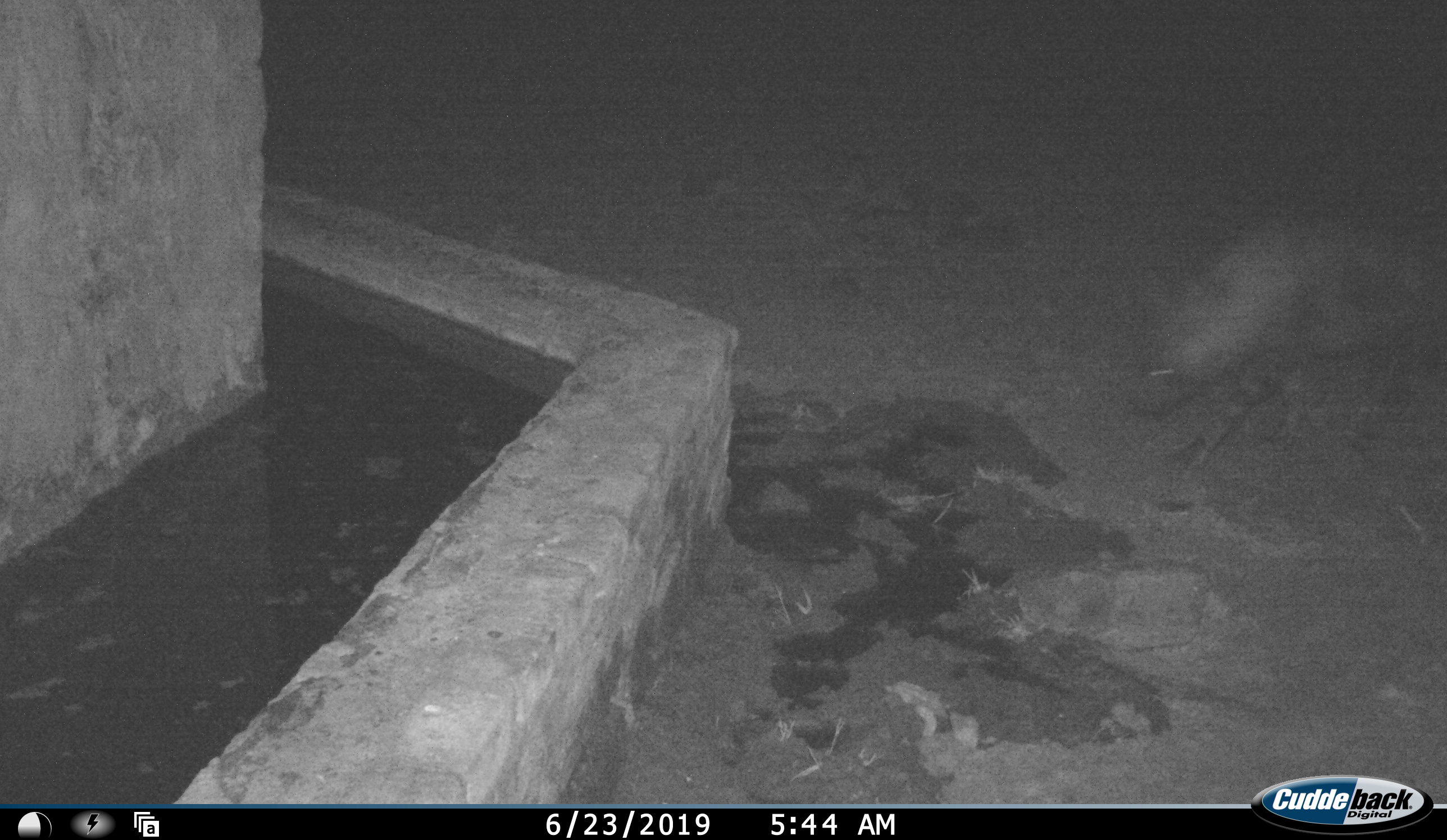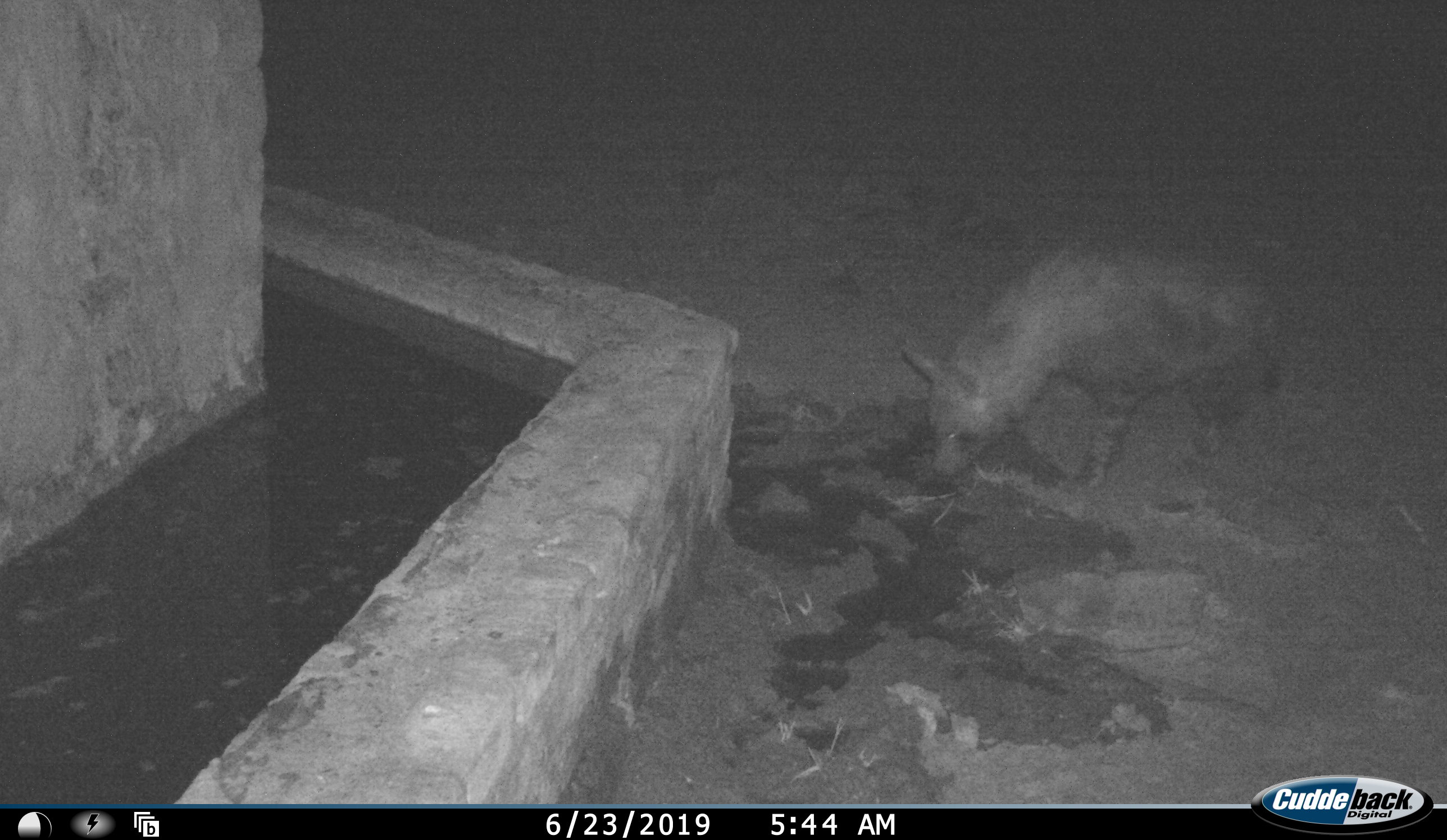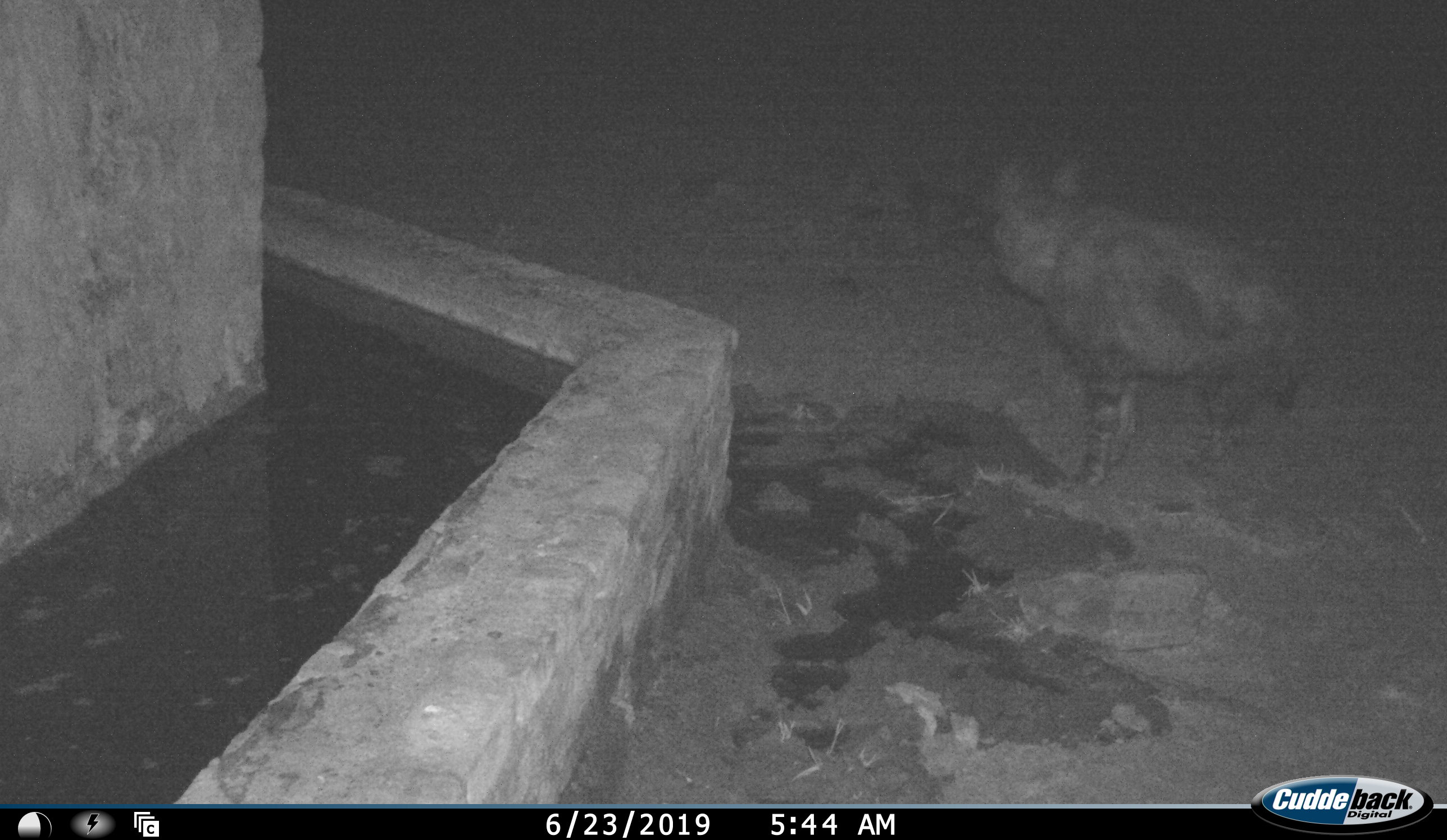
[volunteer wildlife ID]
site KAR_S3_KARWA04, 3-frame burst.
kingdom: Animalia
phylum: Chordata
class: Mammalia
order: Carnivora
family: Hyaenidae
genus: Parahyaena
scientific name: Parahyaena brunnea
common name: brown hyena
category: hyenabrown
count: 1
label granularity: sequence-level